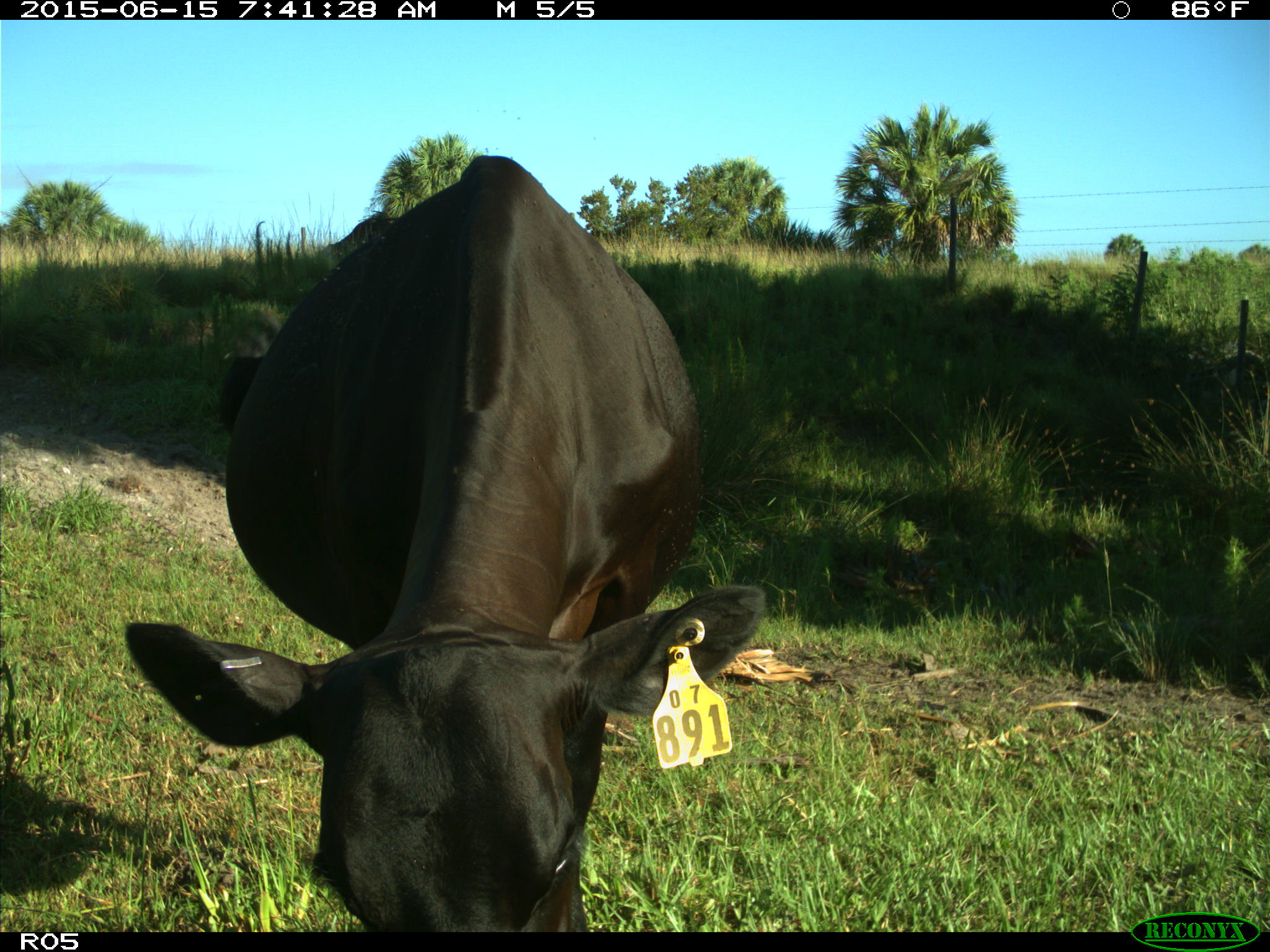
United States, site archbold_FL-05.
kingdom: Animalia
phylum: Chordata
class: Mammalia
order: Artiodactyla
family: Bovidae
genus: Bos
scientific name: Bos taurus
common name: domestic cow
Bos taurus (domestic cow).